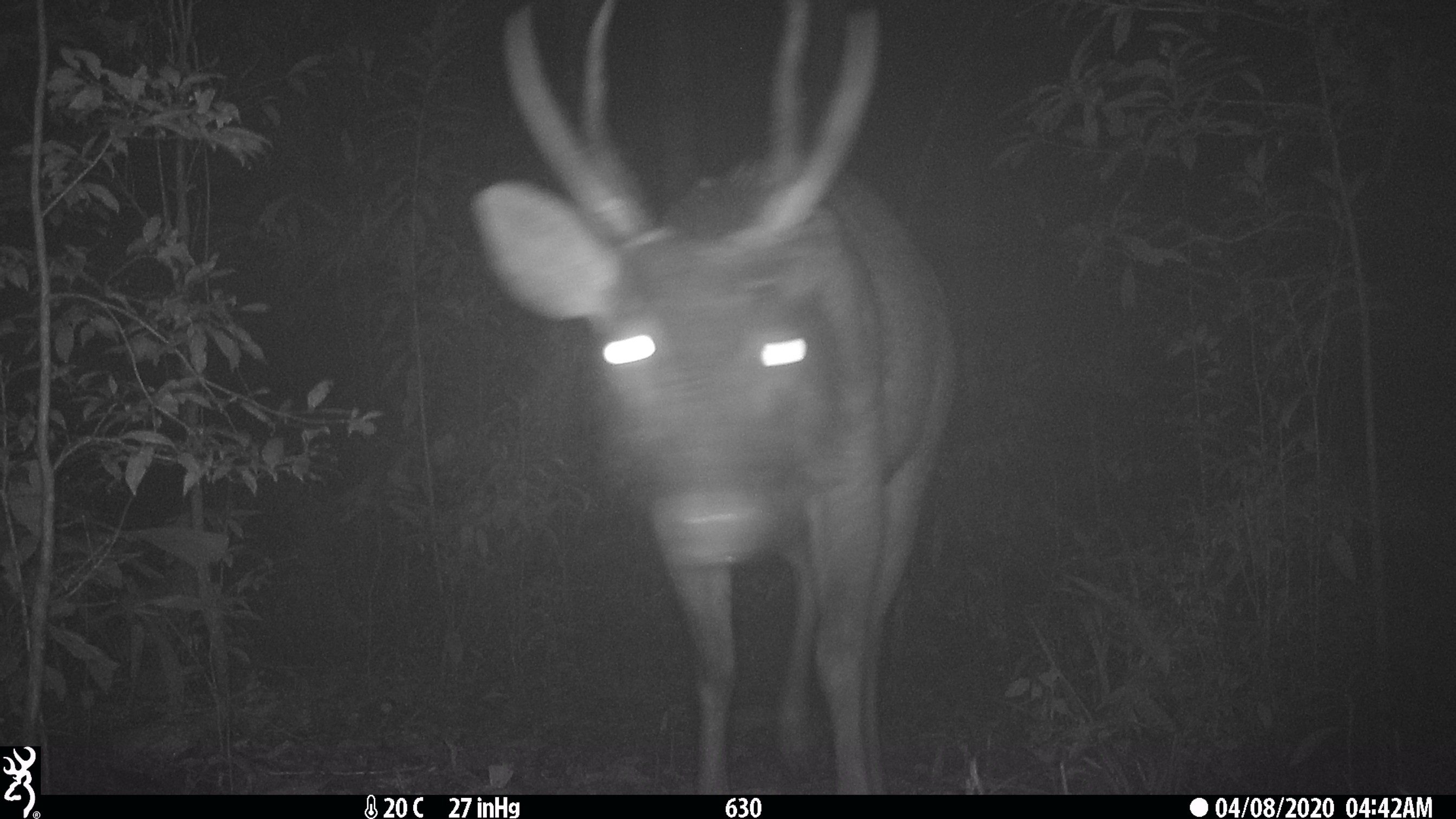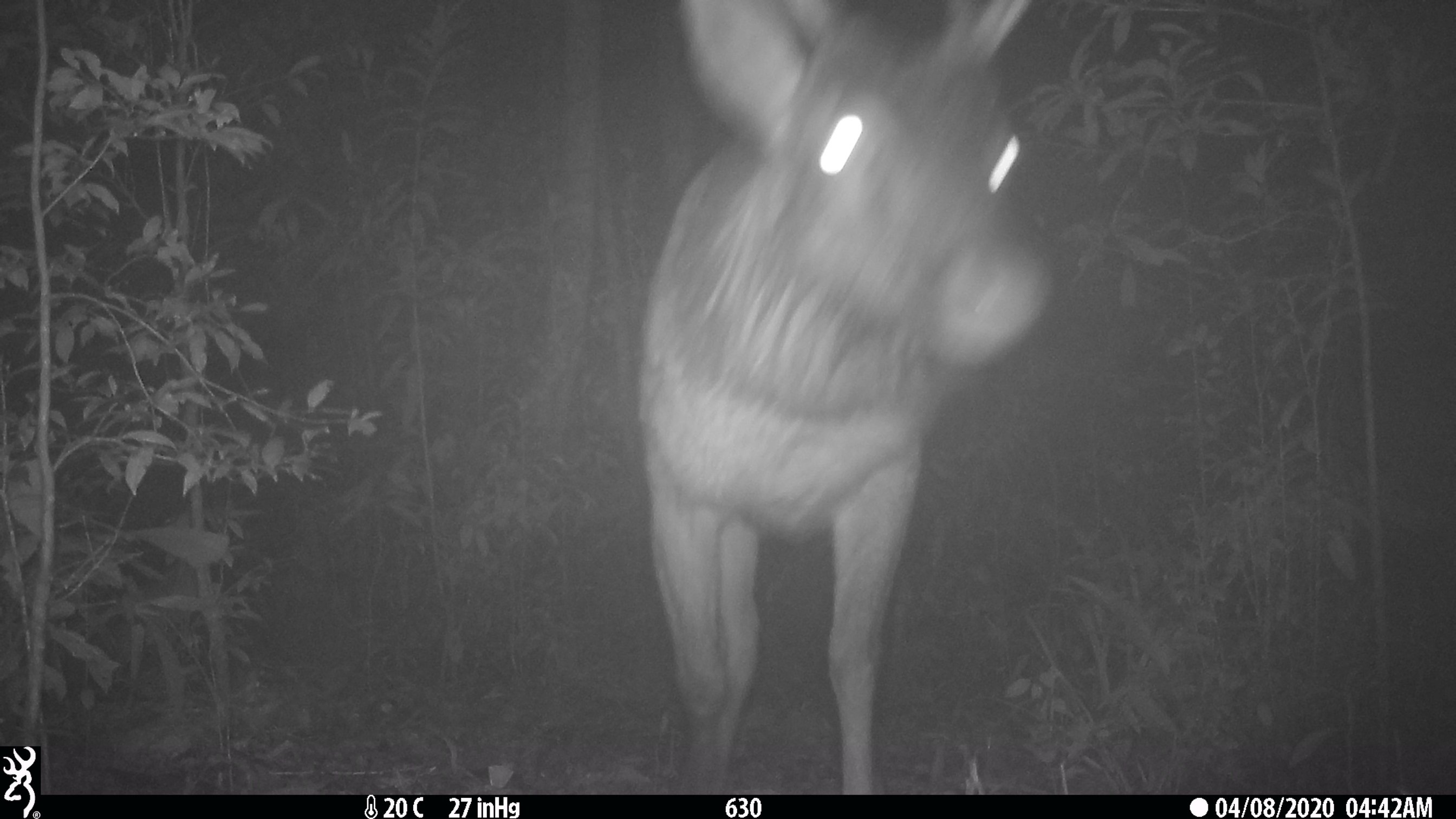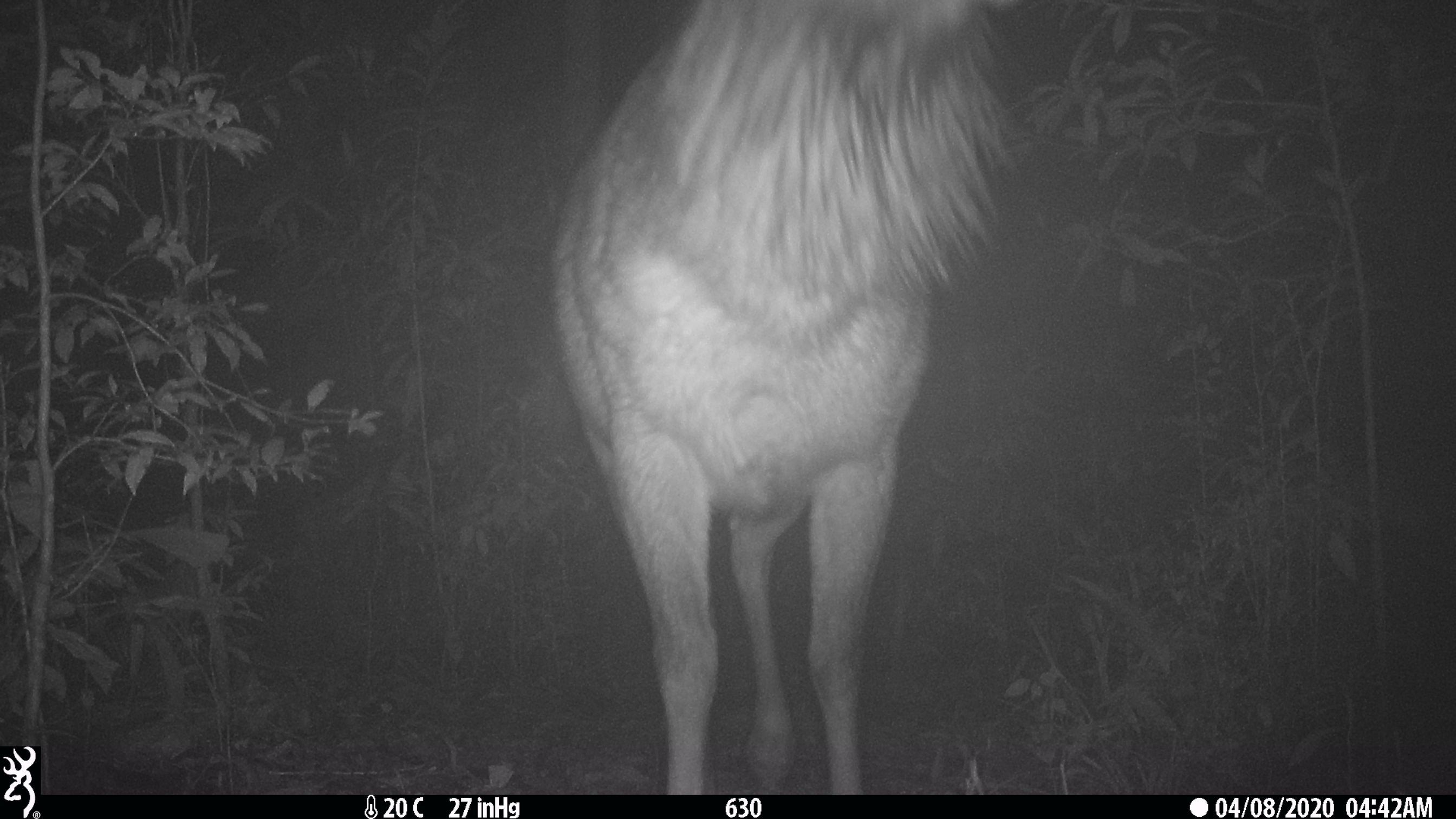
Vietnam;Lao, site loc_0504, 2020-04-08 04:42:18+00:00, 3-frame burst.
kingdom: Animalia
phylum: Chordata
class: Mammalia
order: Artiodactyla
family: Cervidae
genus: Rusa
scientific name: Rusa unicolor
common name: sambar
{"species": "sambar (Rusa unicolor)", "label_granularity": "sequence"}